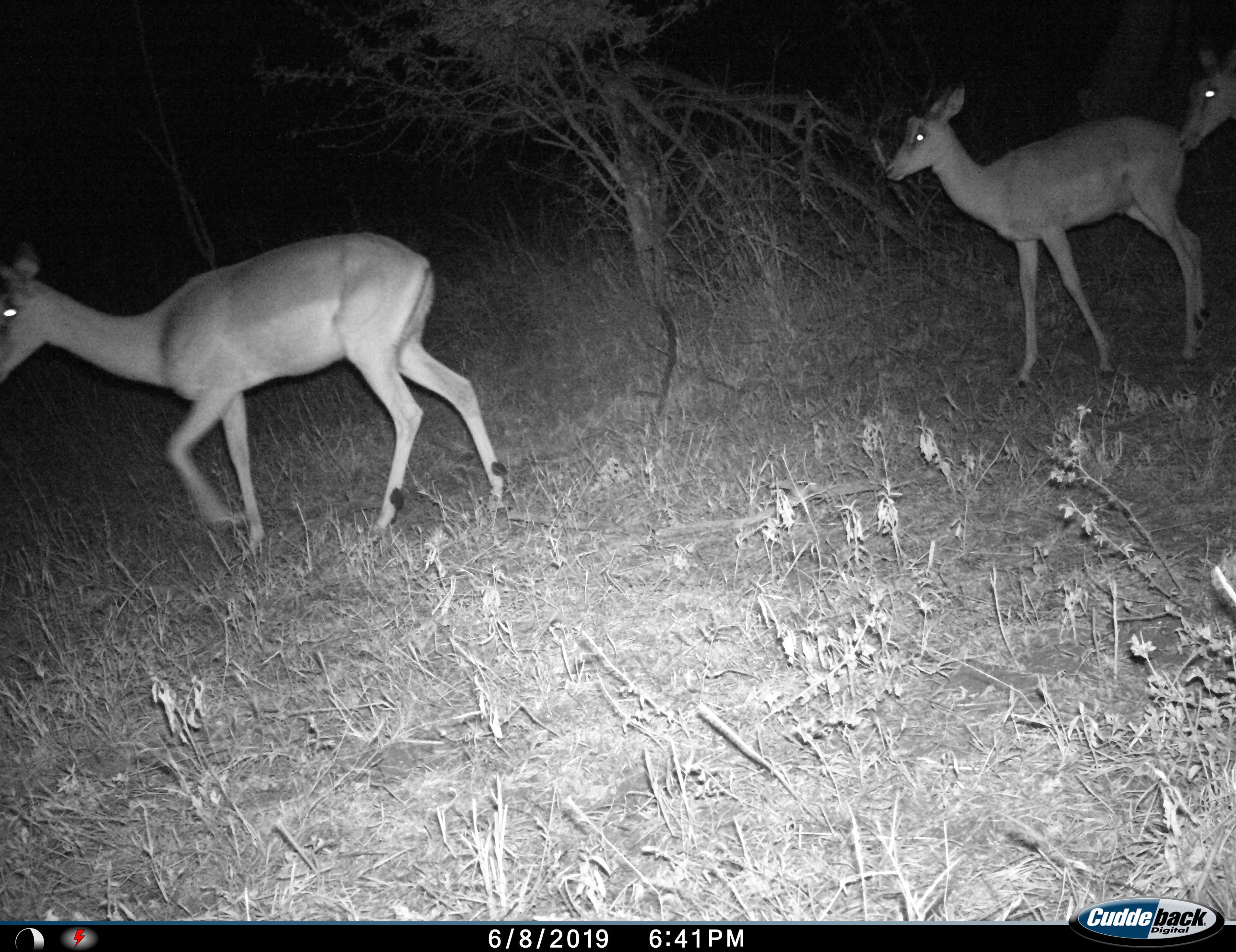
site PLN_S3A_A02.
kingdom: Animalia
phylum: Chordata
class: Mammalia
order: Artiodactyla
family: Bovidae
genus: Aepyceros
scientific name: Aepyceros melampus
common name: impala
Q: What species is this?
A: Impala (Aepyceros melampus).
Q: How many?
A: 3.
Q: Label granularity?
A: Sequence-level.